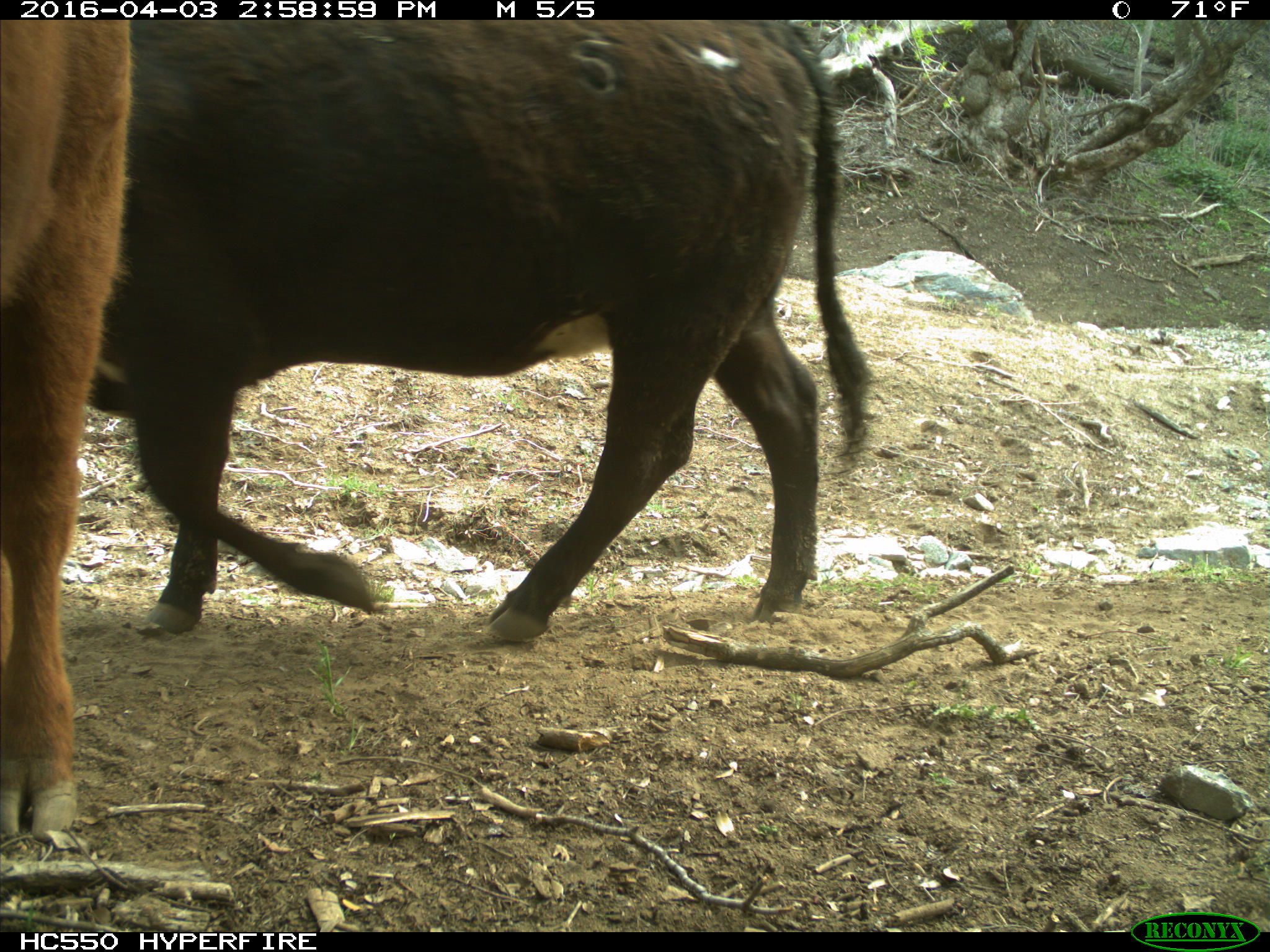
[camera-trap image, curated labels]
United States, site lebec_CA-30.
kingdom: Animalia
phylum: Chordata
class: Mammalia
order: Artiodactyla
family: Bovidae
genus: Bos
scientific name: Bos taurus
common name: domestic cow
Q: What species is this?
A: Bos taurus (domestic cow).